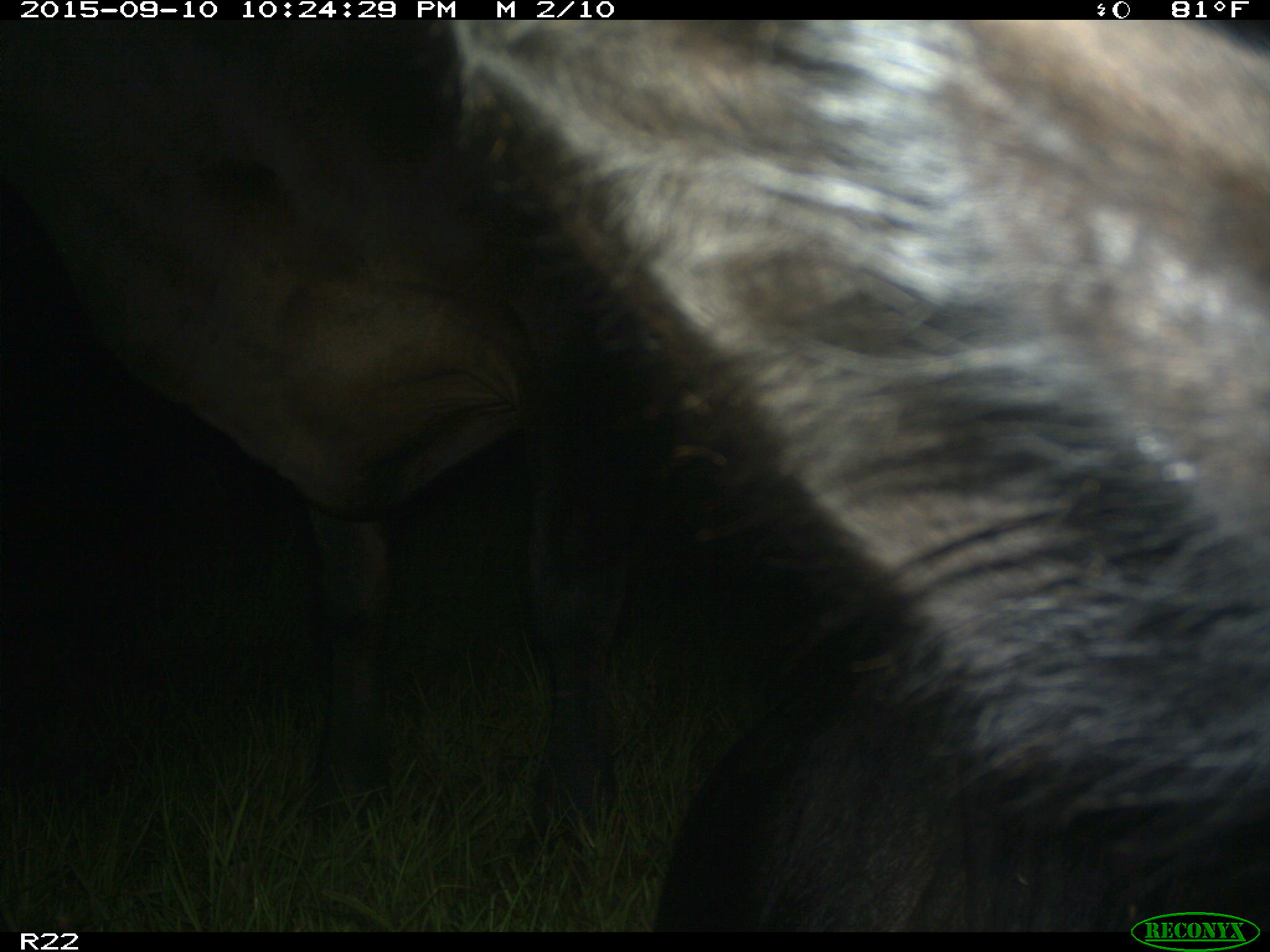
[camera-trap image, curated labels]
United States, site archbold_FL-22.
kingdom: Animalia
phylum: Chordata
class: Mammalia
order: Artiodactyla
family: Bovidae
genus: Bos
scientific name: Bos taurus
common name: domestic cow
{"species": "Bos taurus (domestic cow)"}